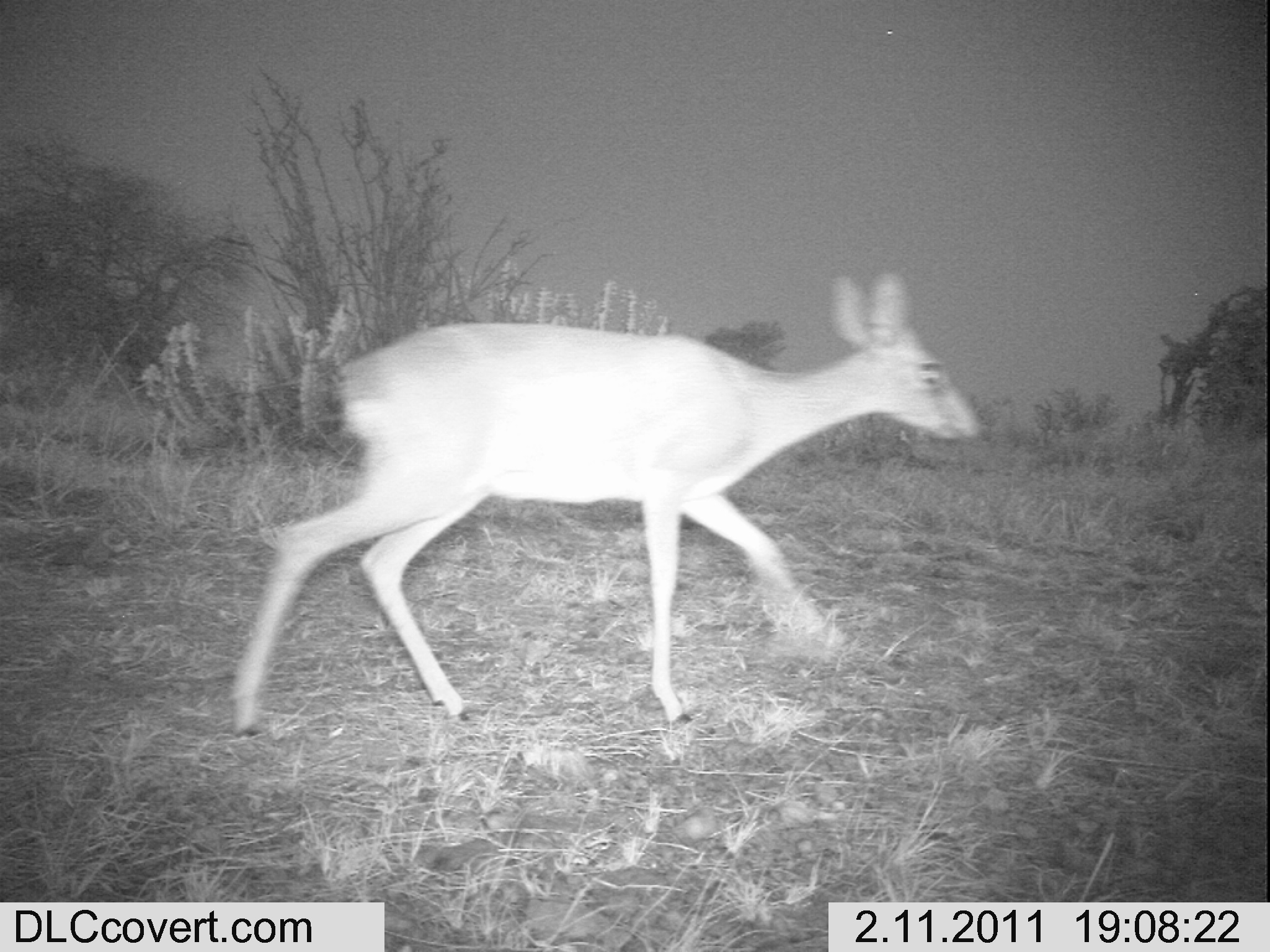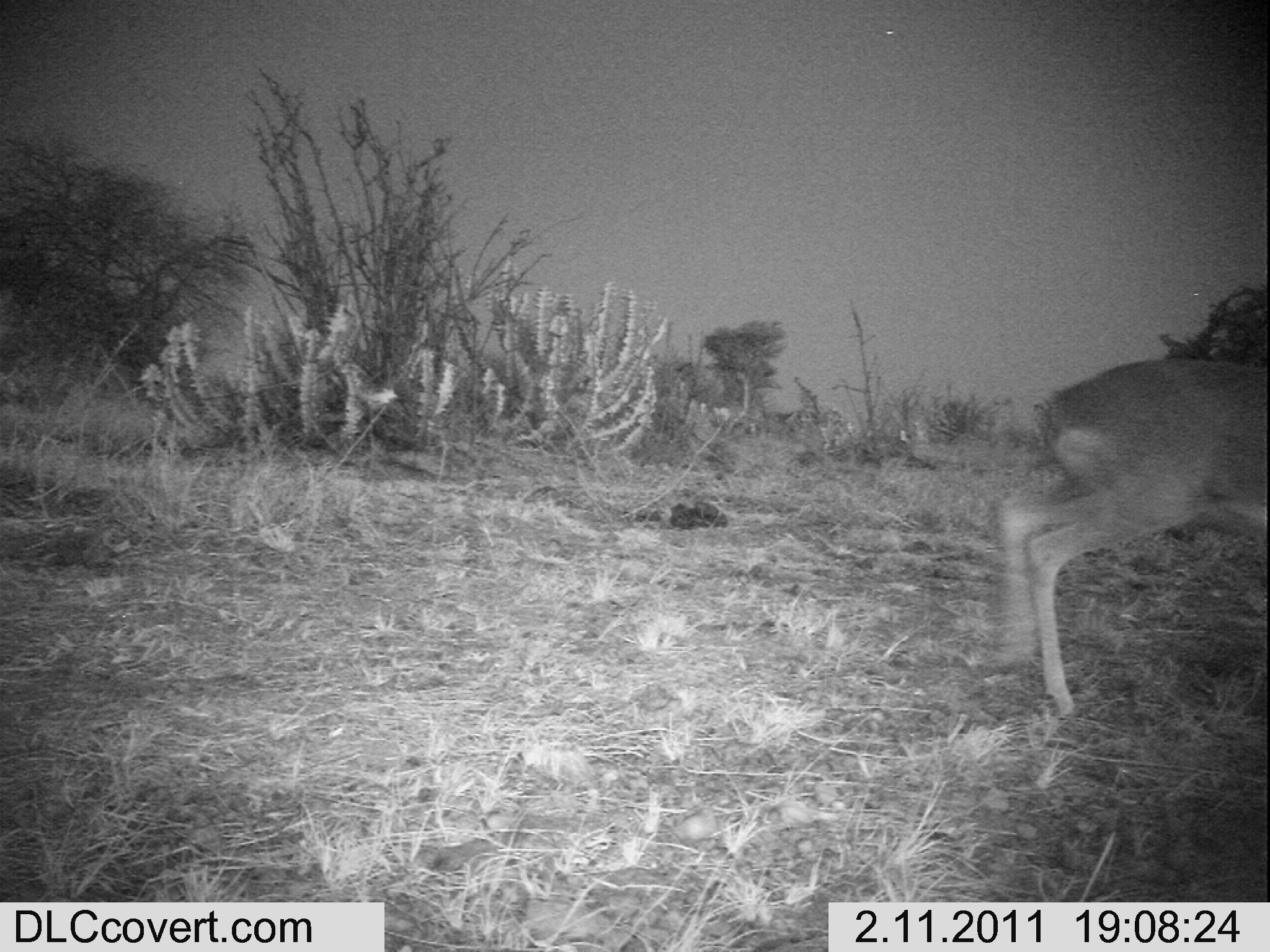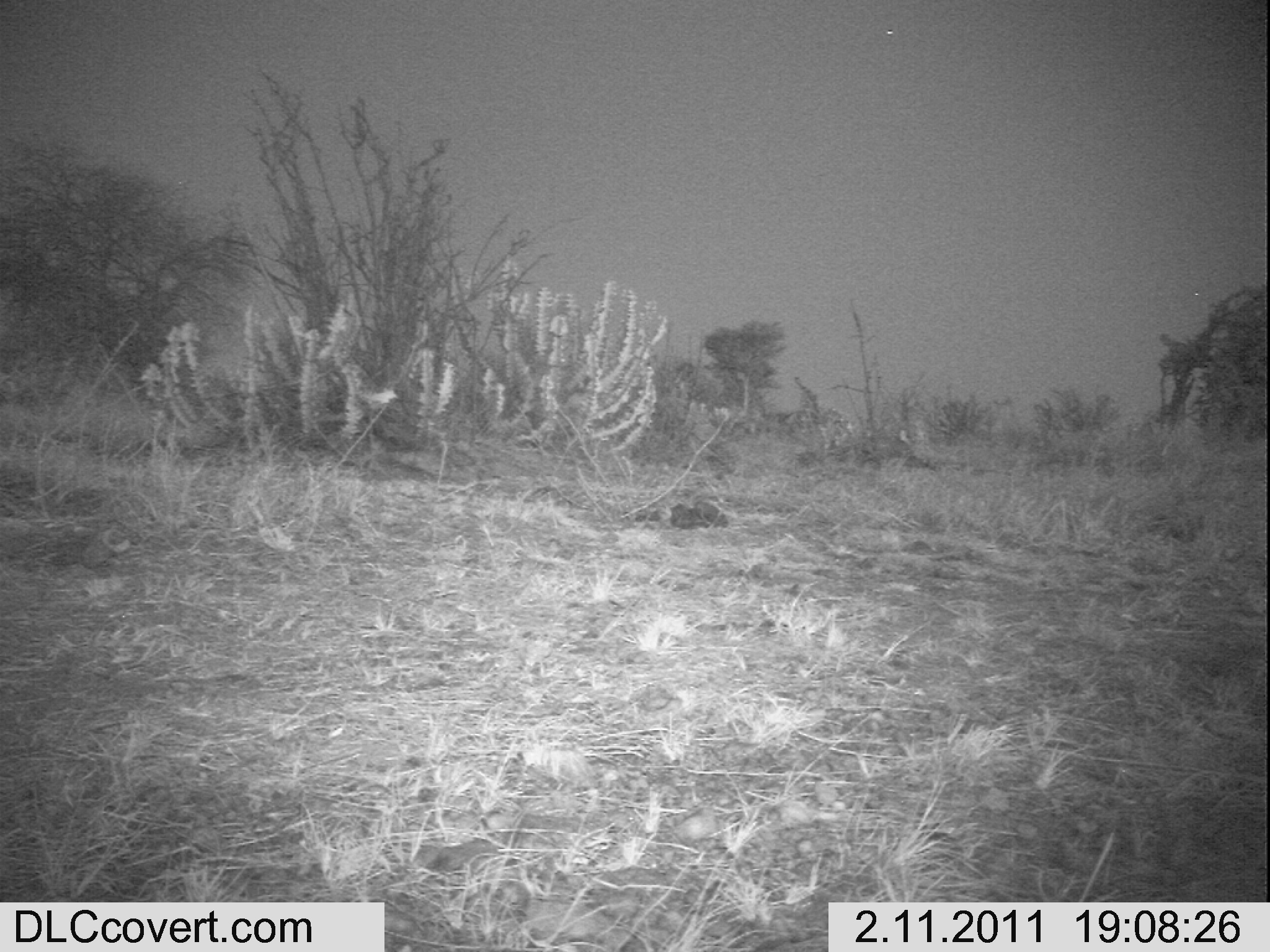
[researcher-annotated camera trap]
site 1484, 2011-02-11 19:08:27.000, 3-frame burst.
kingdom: Animalia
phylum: Chordata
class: Mammalia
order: Artiodactyla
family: Bovidae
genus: Madoqua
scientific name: Madoqua guentheri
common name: günther's dik-dik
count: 1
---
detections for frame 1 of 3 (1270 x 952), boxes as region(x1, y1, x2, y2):
madoqua guentheri: region(225, 273, 985, 738)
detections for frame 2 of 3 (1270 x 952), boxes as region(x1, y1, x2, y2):
madoqua guentheri: region(995, 357, 1270, 713)